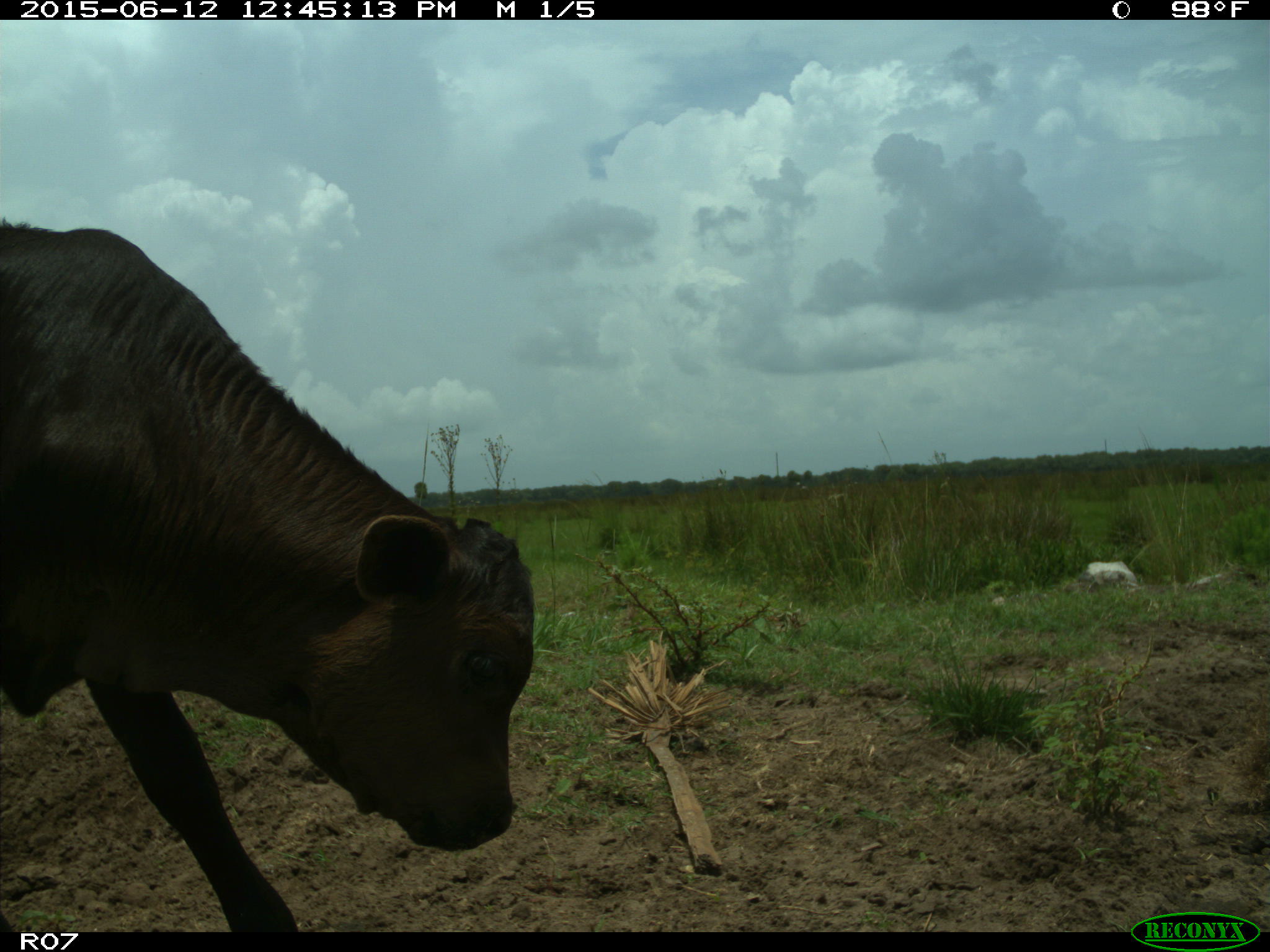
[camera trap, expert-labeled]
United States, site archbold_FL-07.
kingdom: Animalia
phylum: Chordata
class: Mammalia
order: Artiodactyla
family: Bovidae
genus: Bos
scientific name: Bos taurus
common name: domestic cow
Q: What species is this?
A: Bos taurus (domestic cow).